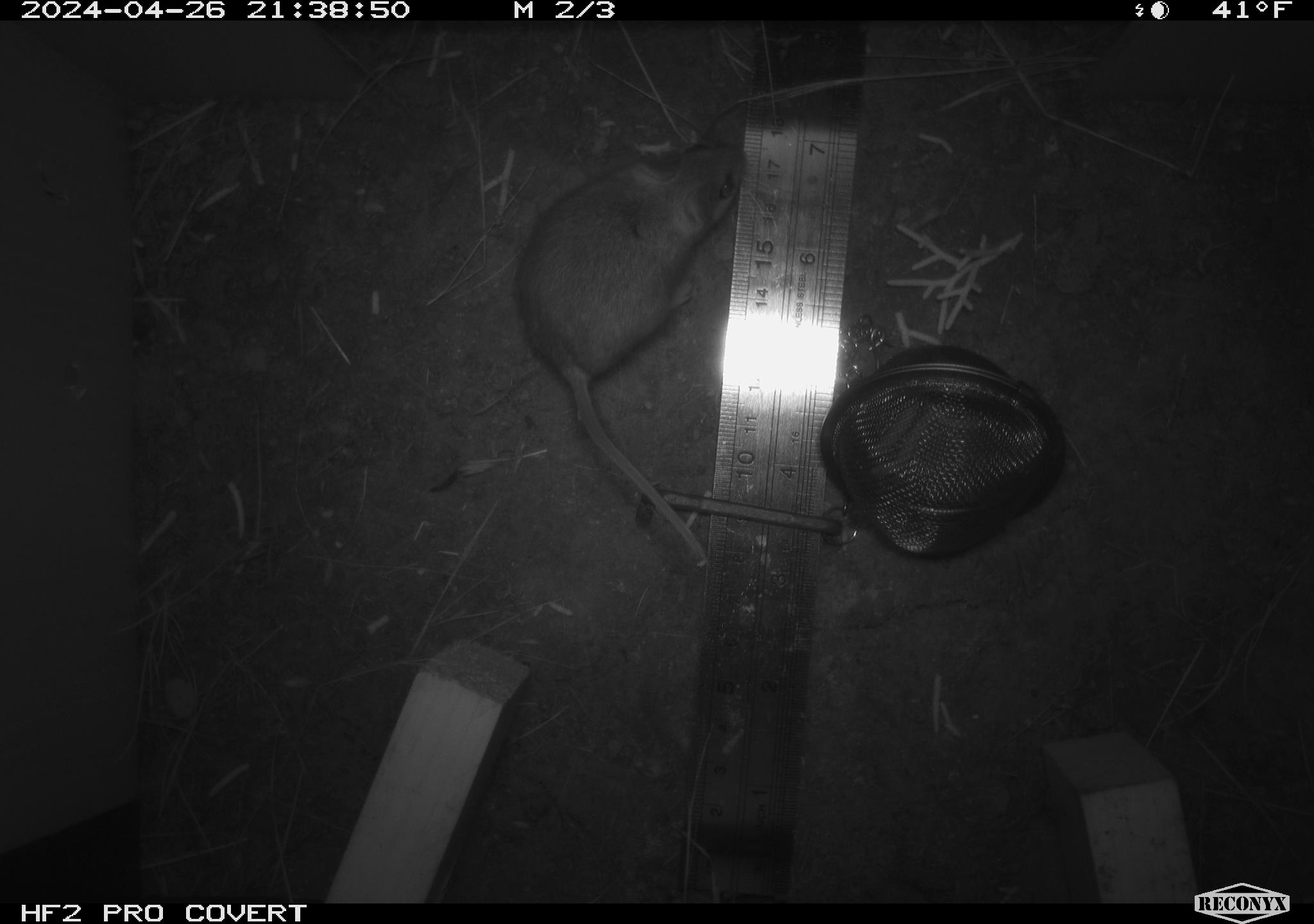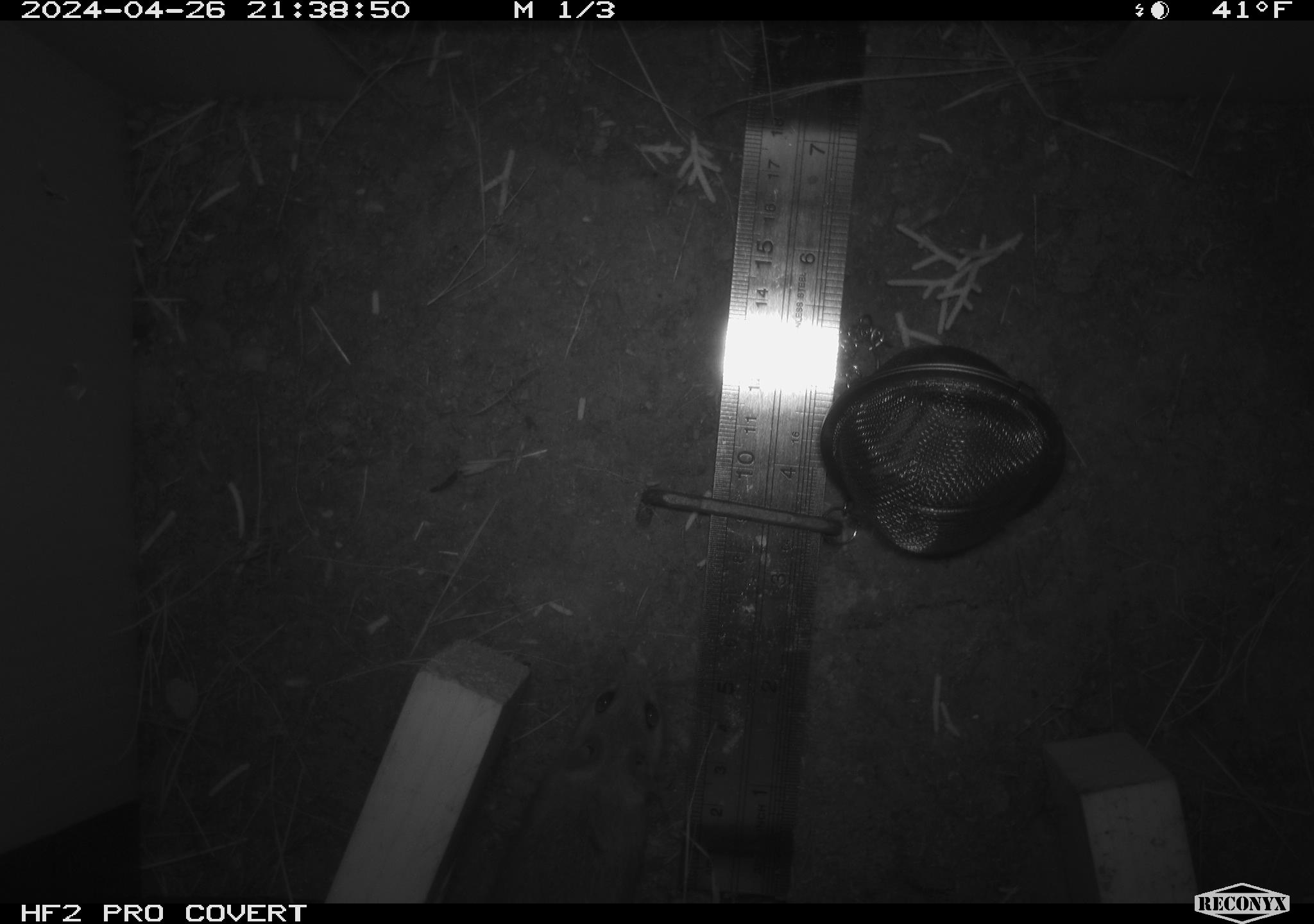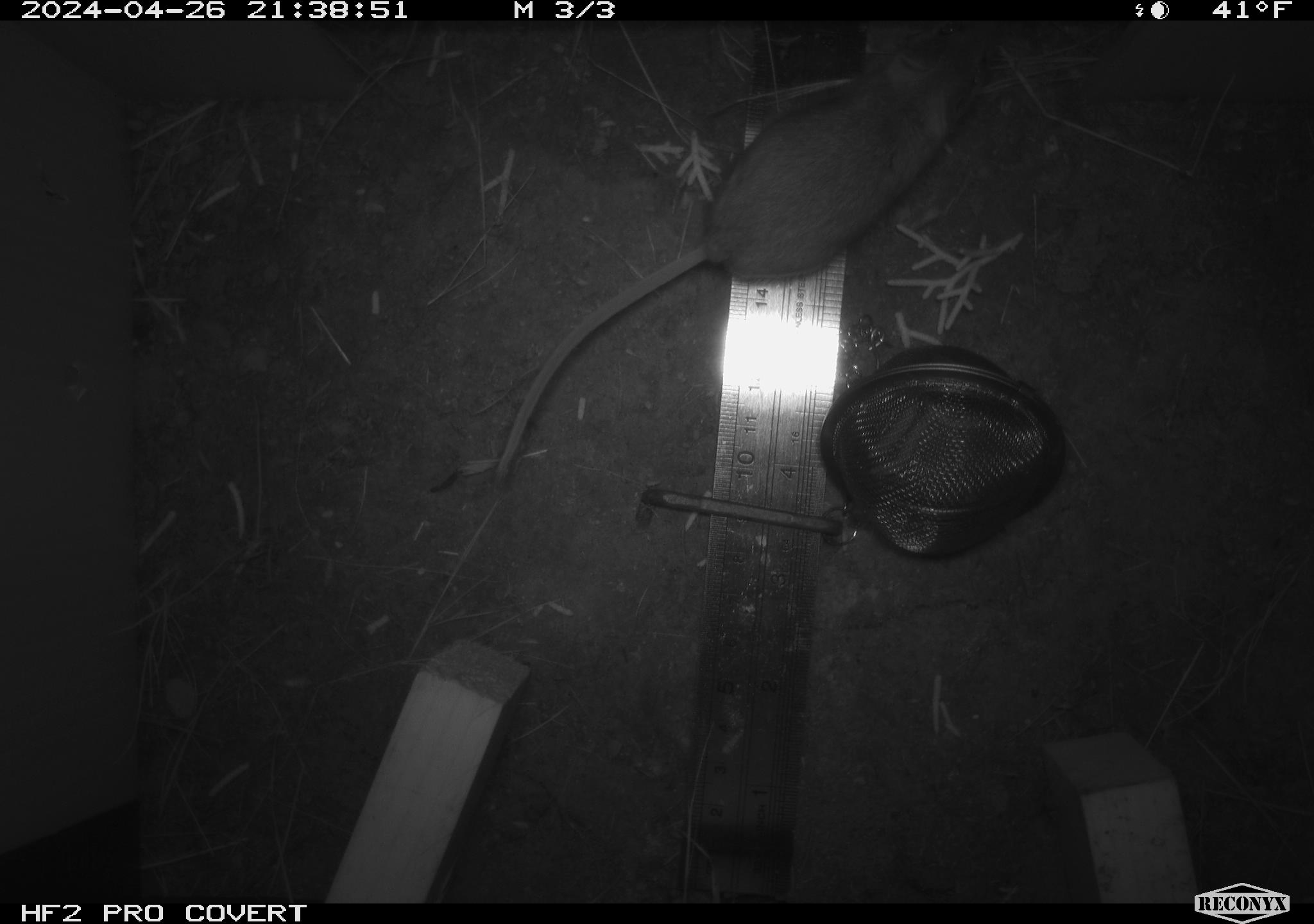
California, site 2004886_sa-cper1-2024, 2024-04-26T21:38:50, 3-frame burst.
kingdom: Animalia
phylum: Chordata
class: Mammalia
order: Rodentia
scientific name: Rodentia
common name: rodent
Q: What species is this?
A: Rodent (Rodentia).